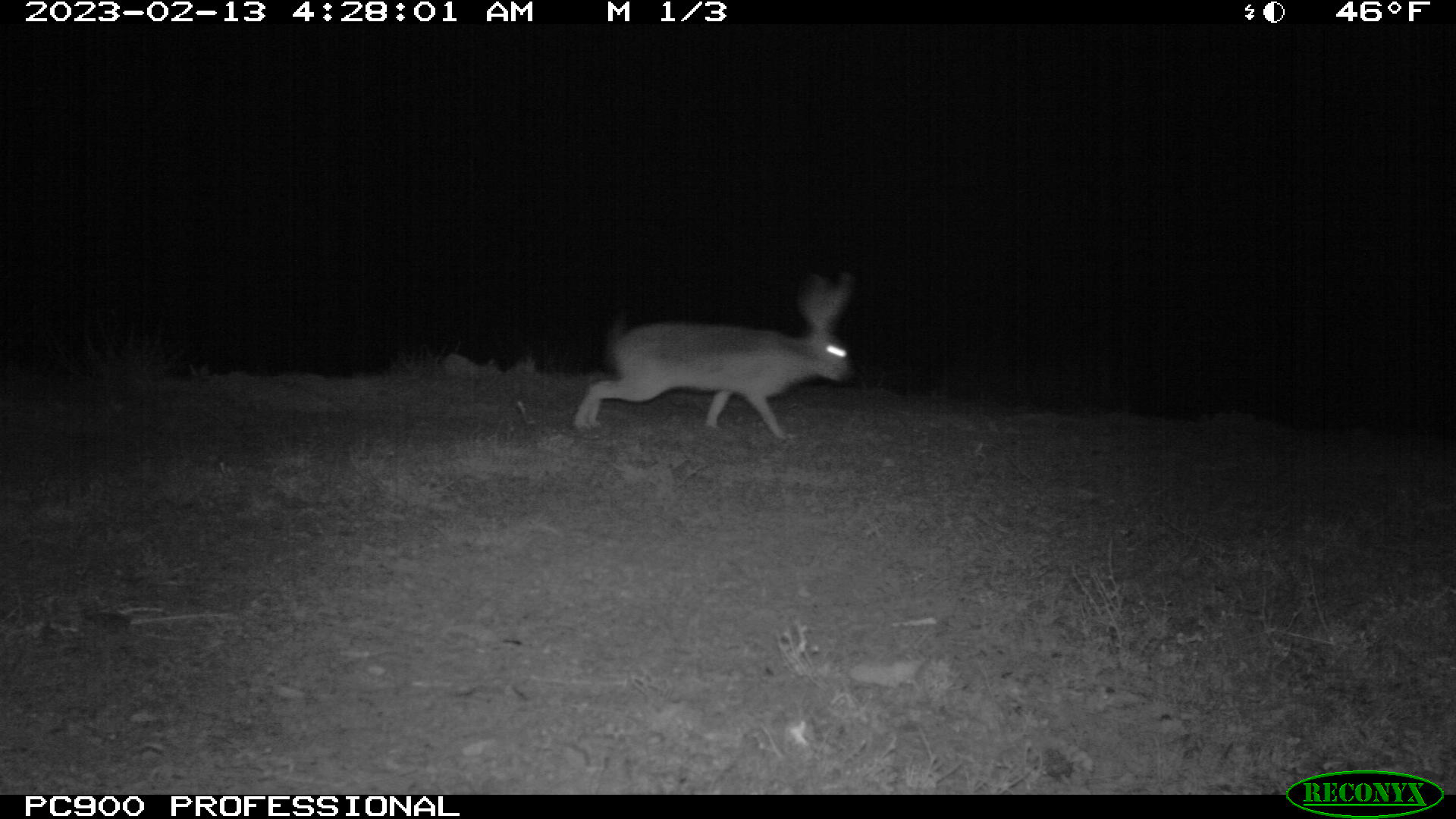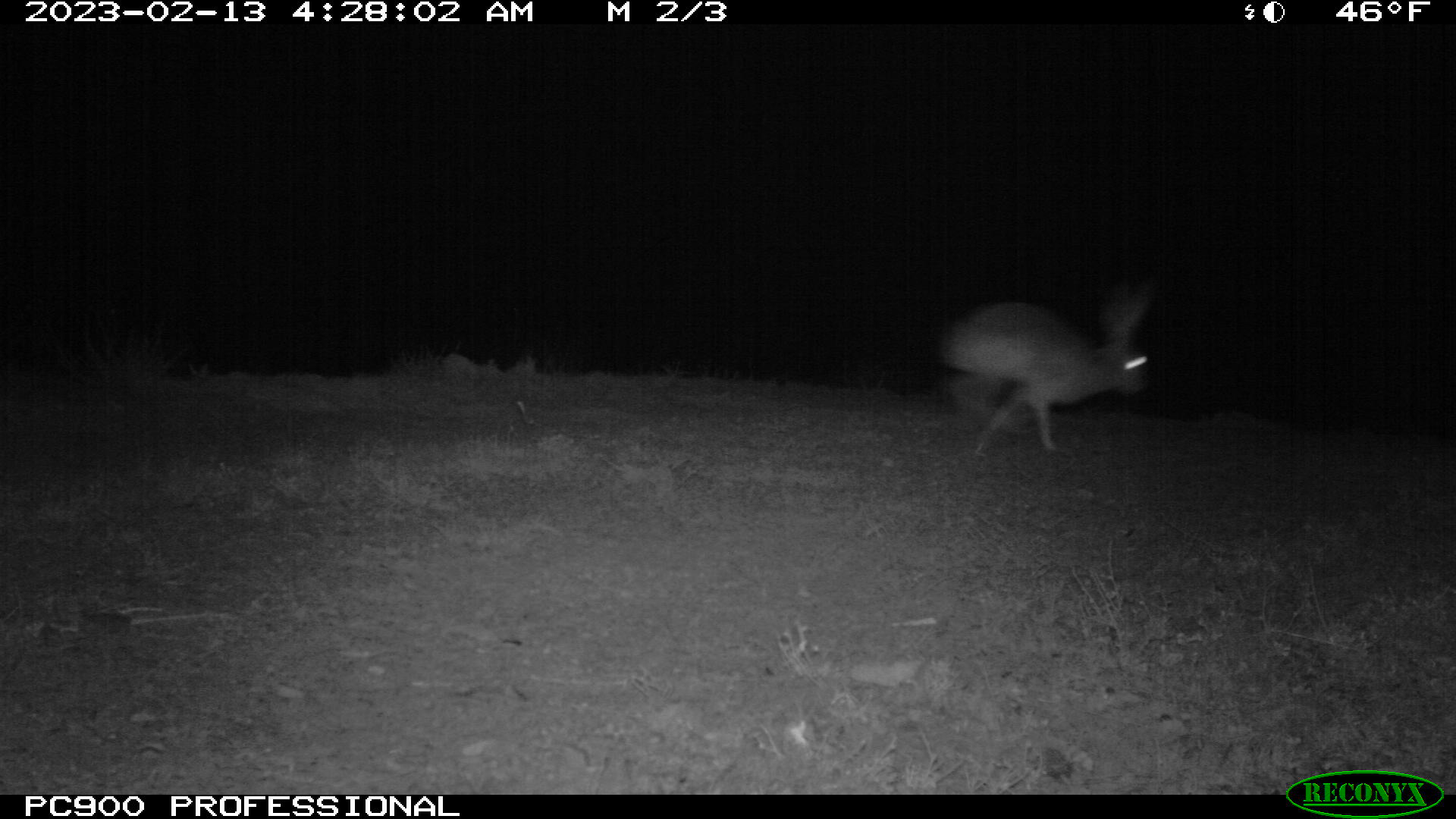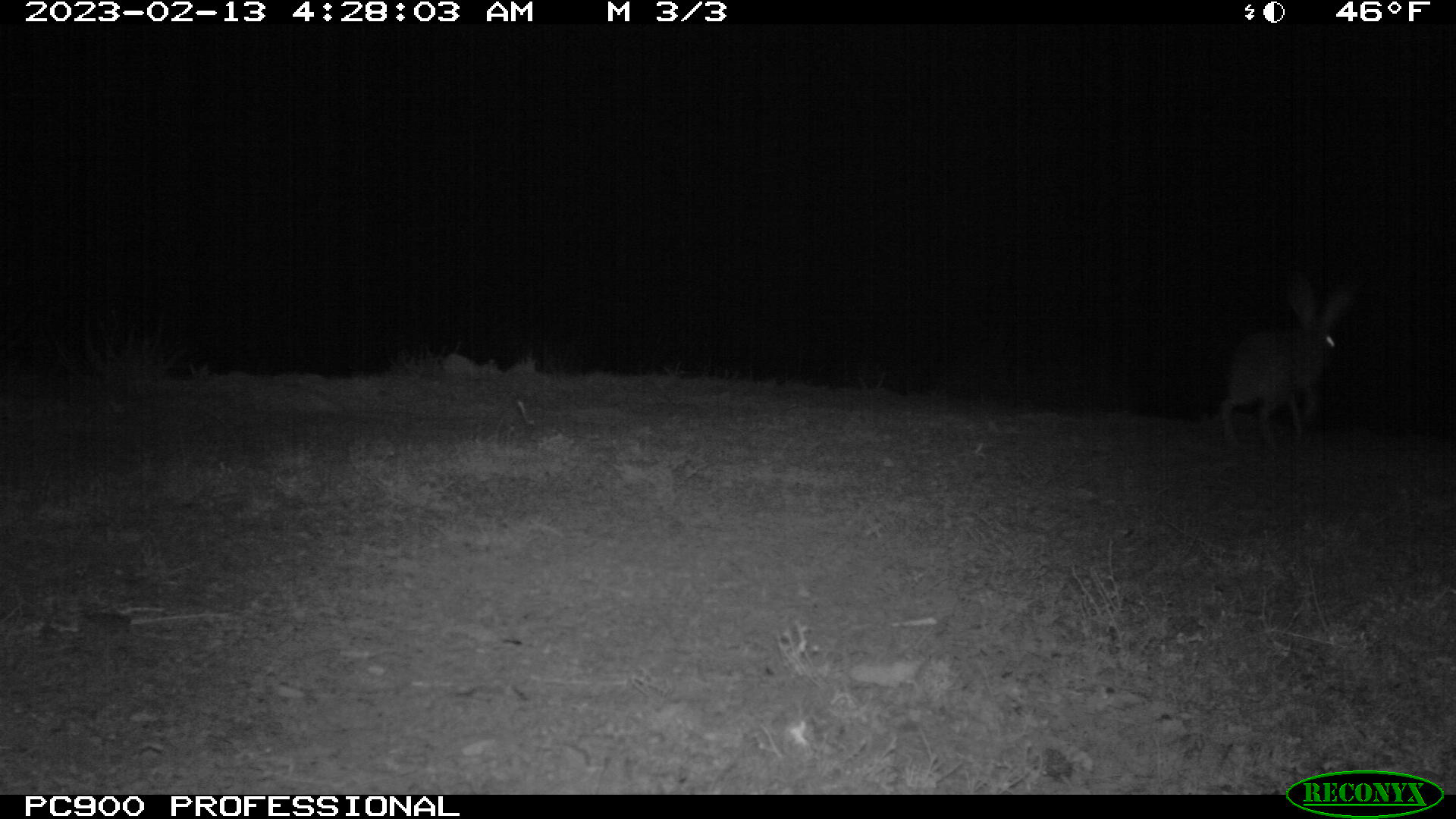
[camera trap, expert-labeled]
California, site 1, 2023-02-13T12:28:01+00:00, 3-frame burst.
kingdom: Animalia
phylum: Chordata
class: Mammalia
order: Lagomorpha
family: Leporidae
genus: Lepus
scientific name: Lepus californicus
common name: black-tailed jackrabbit